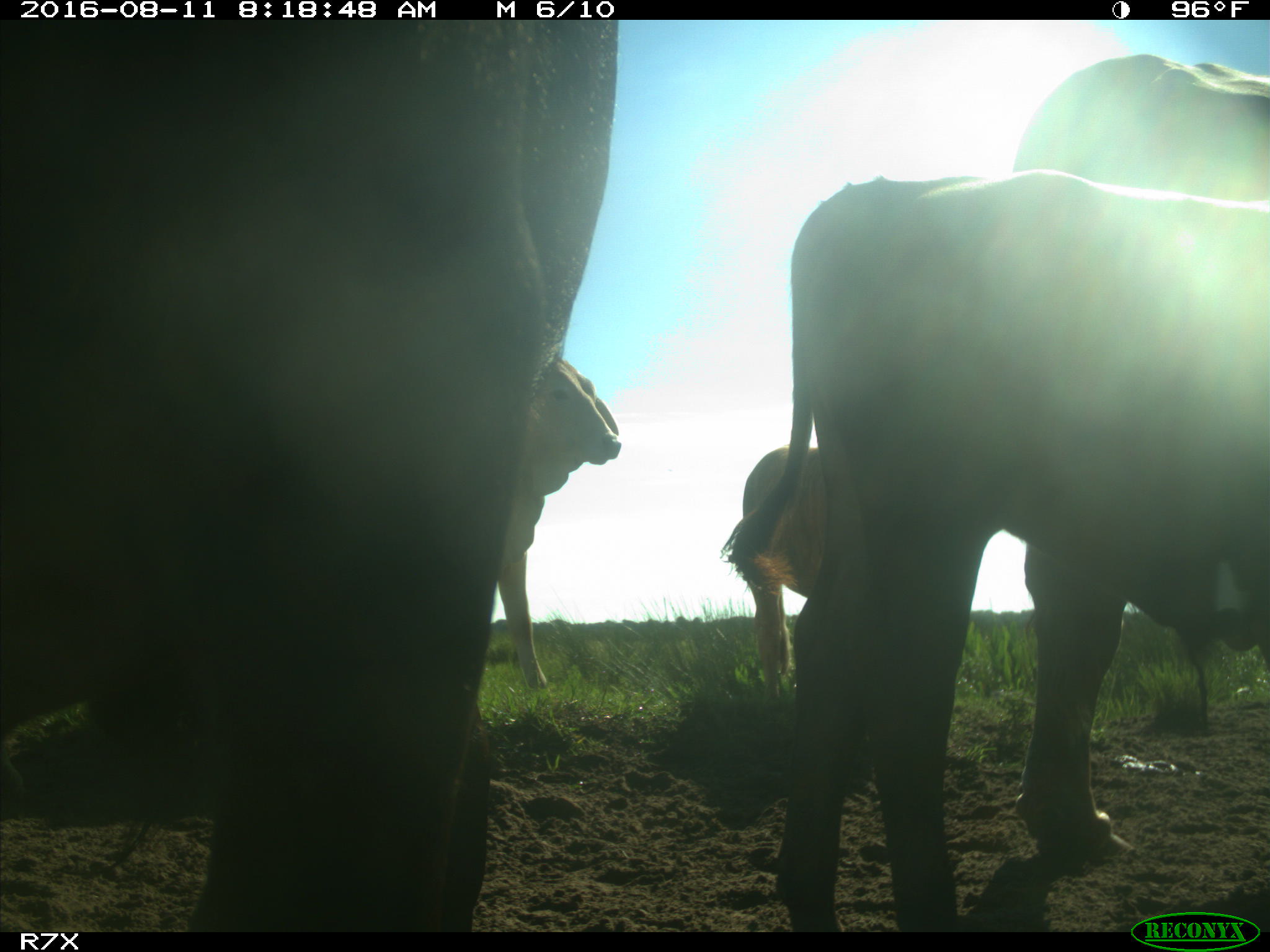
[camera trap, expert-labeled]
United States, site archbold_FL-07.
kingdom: Animalia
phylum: Chordata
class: Mammalia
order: Artiodactyla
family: Bovidae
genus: Bos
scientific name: Bos taurus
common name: domestic cow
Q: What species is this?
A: Bos taurus (domestic cow).